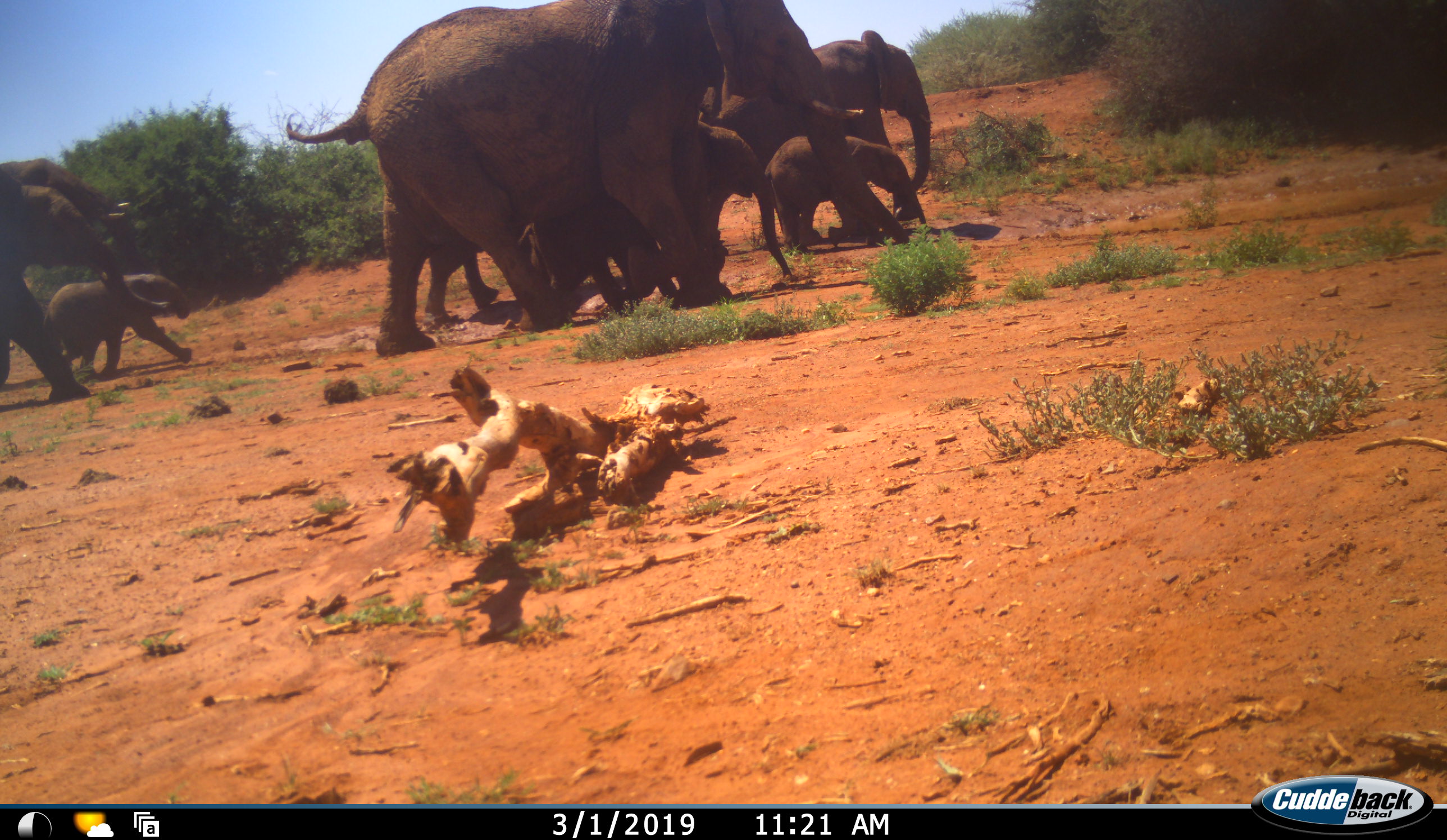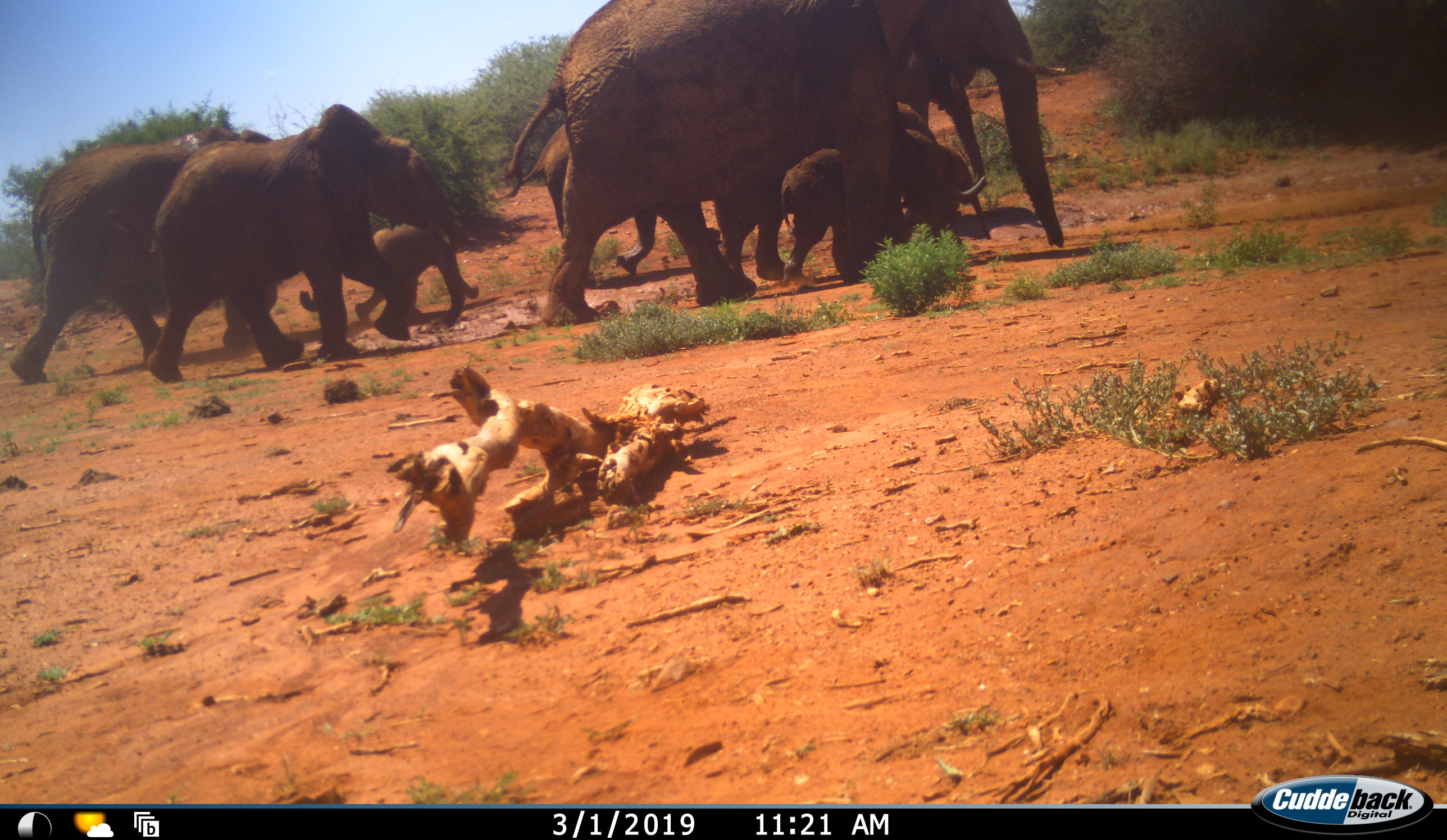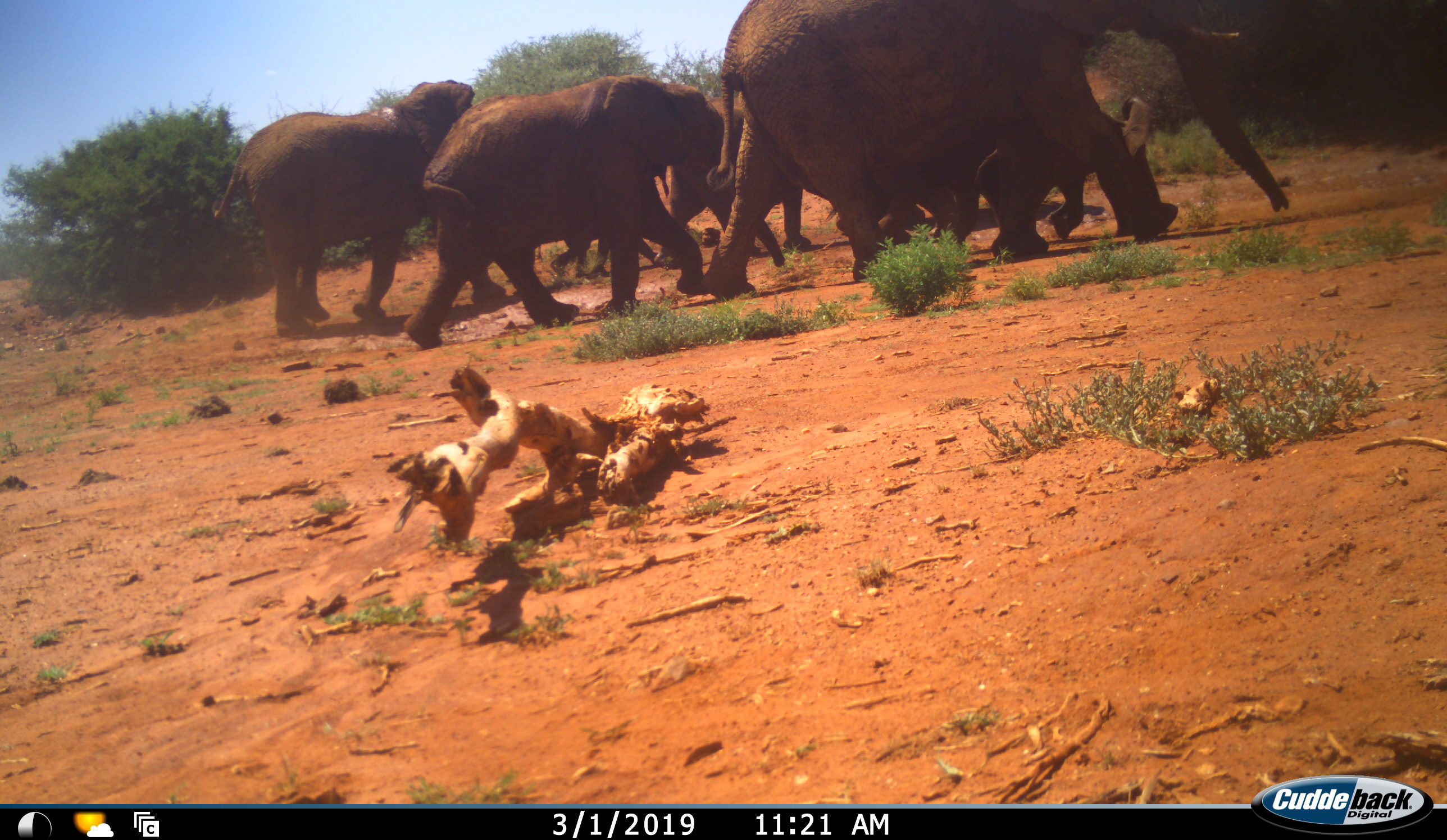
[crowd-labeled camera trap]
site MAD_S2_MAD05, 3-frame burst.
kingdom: Animalia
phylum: Chordata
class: Mammalia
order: Proboscidea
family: Elephantidae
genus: Loxodonta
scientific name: Loxodonta africana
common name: african bush elephant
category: elephant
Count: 7.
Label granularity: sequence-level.